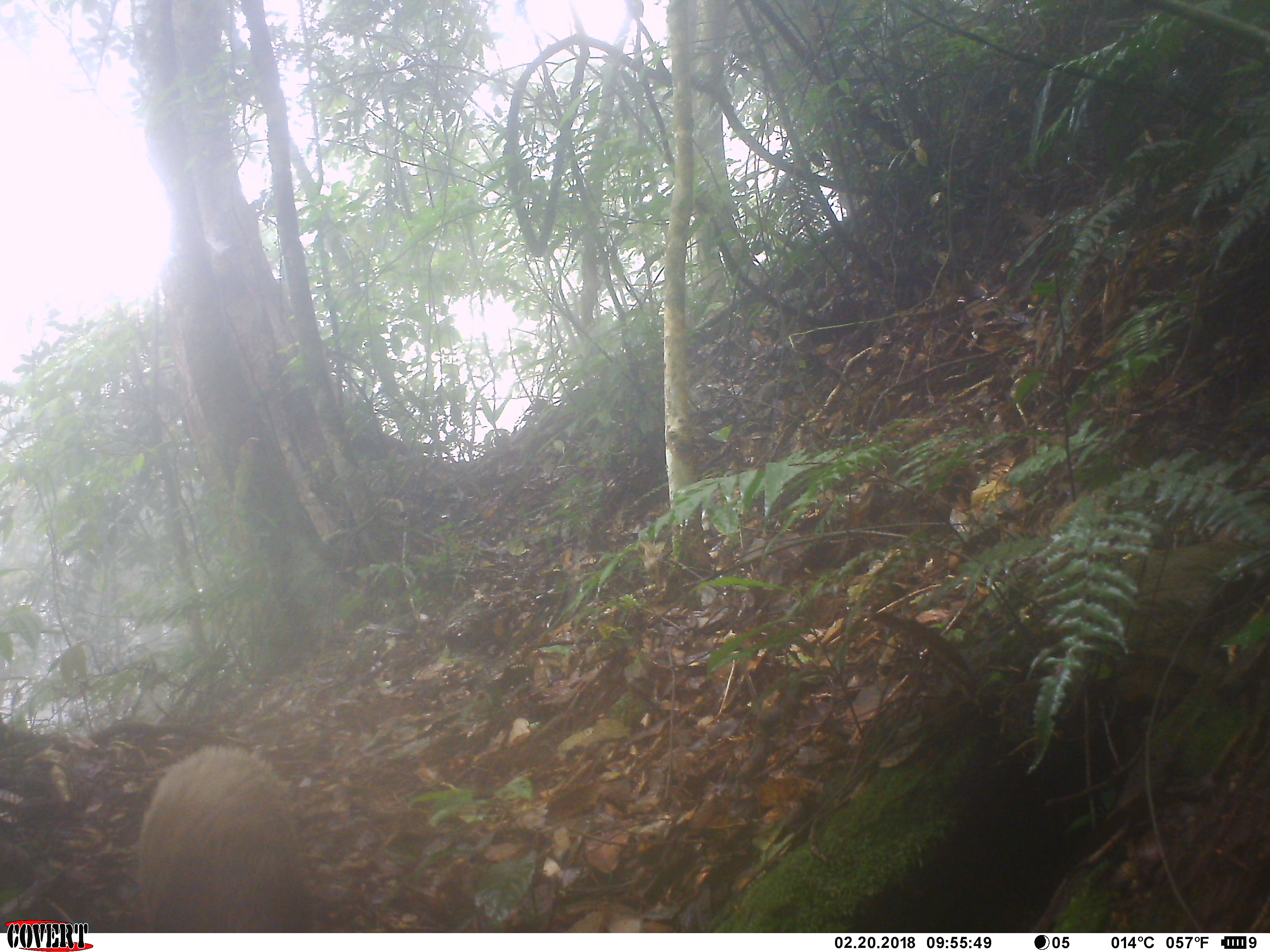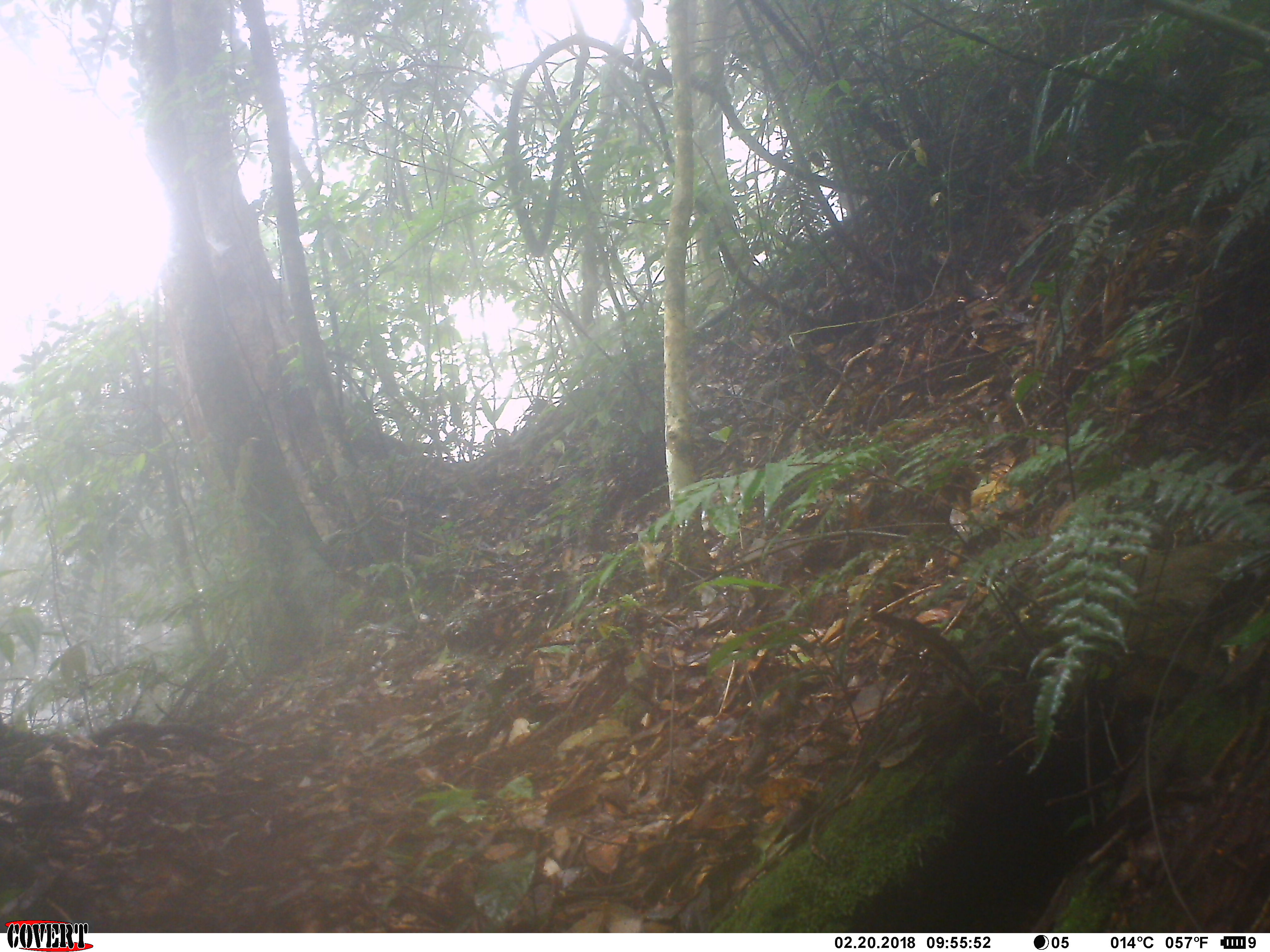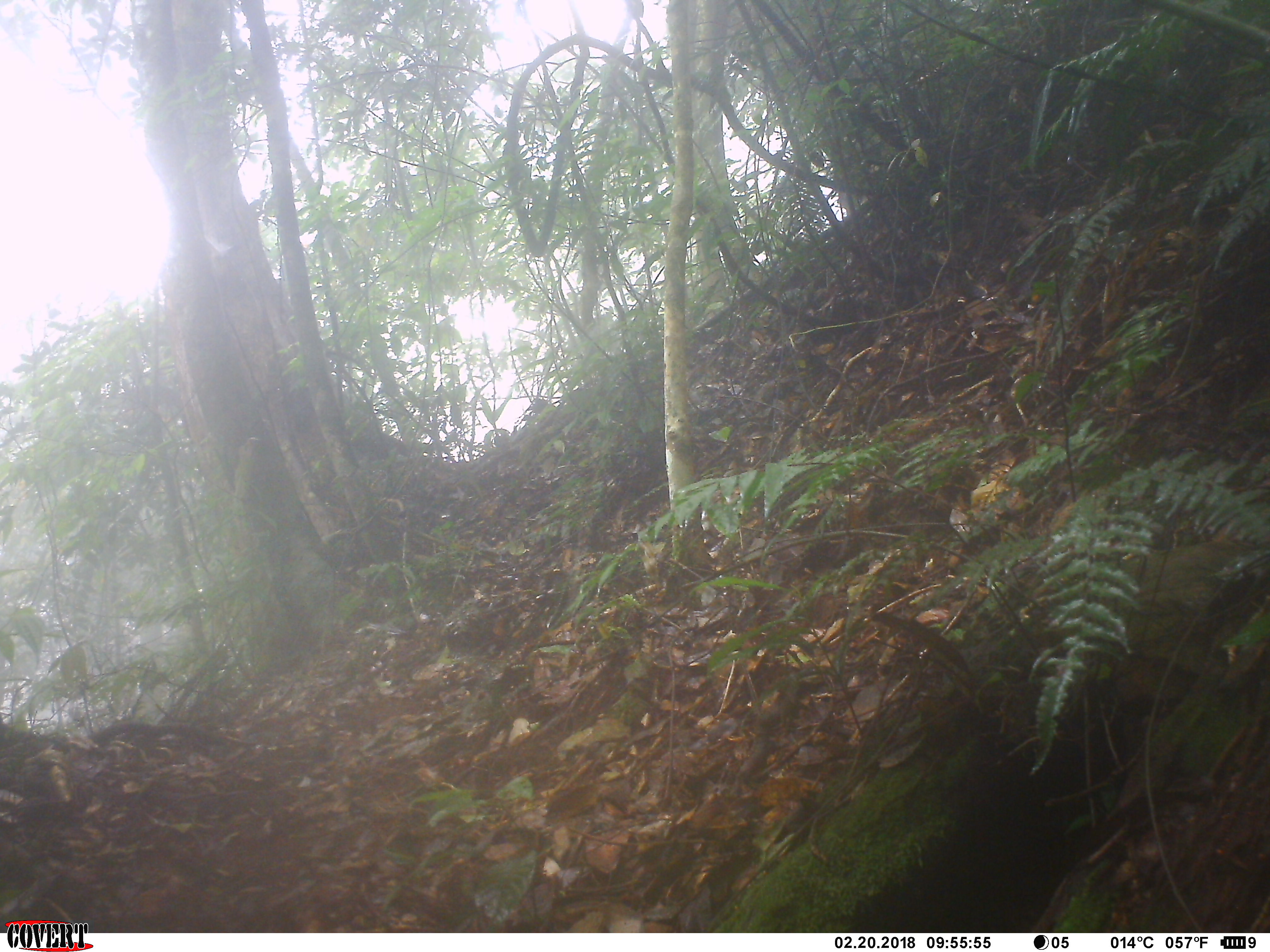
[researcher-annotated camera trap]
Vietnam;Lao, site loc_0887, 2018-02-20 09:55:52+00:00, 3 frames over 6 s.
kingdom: Animalia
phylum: Chordata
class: Mammalia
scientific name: Mammalia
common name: mammal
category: unidentified mammal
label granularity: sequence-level